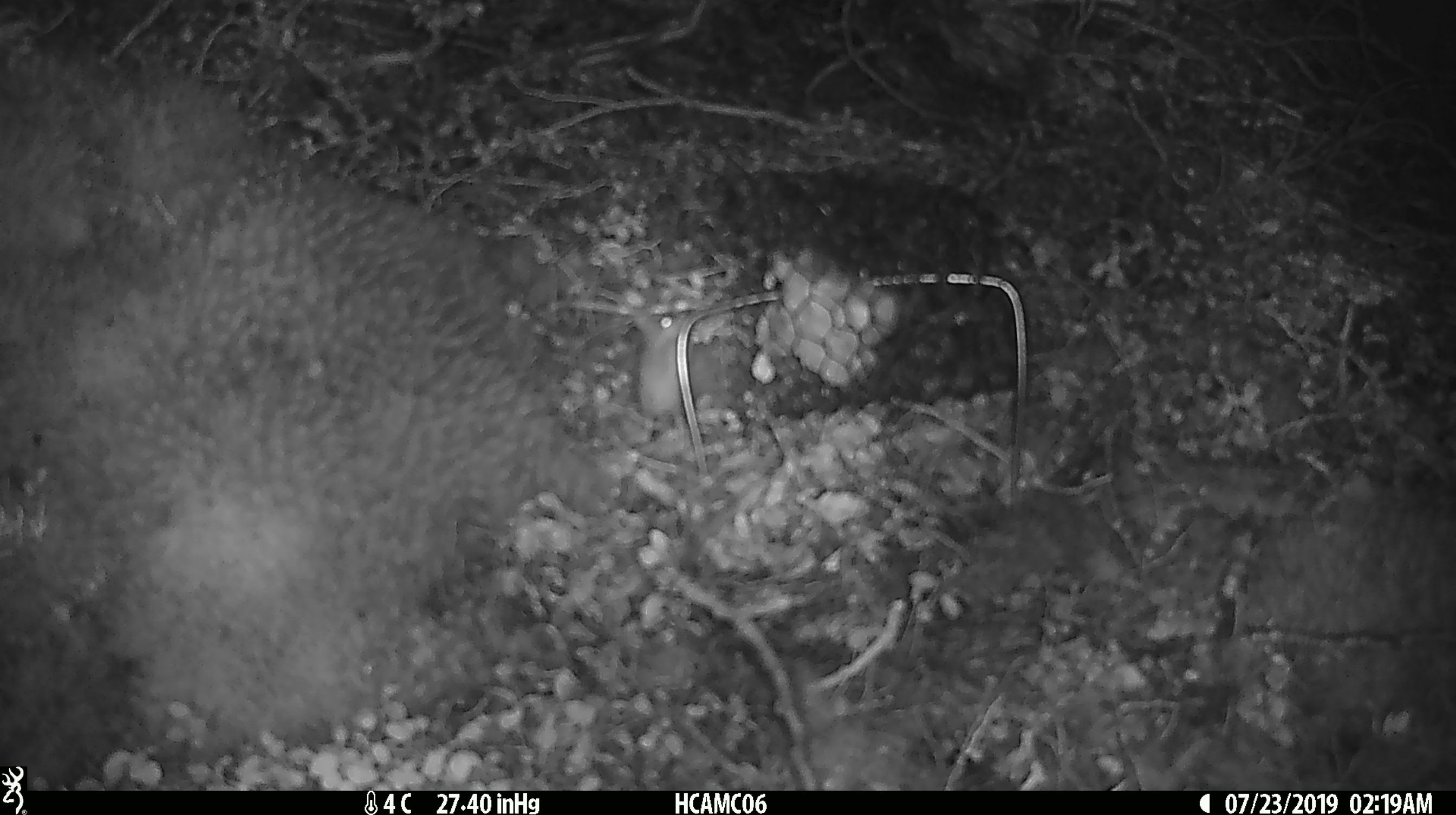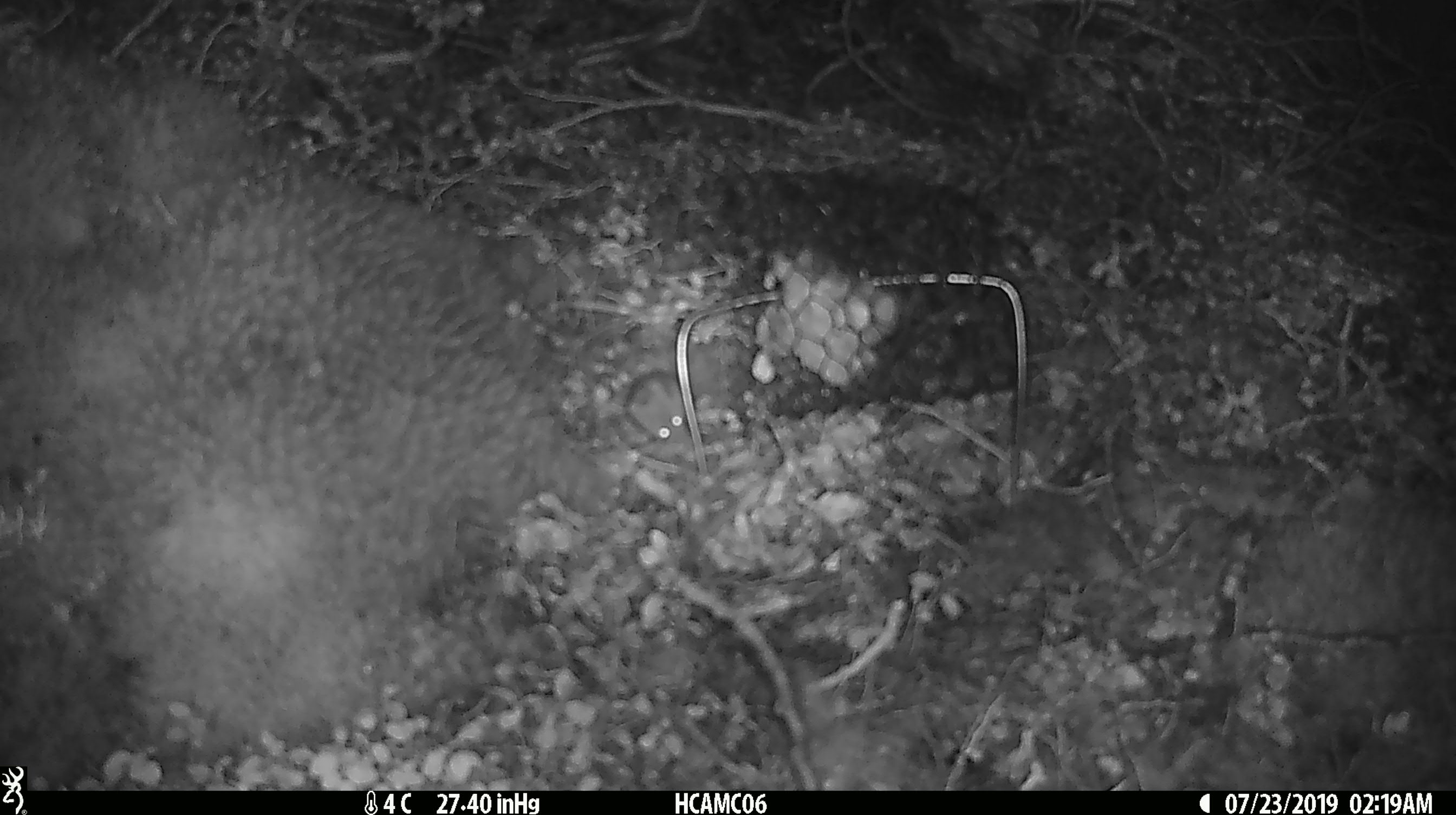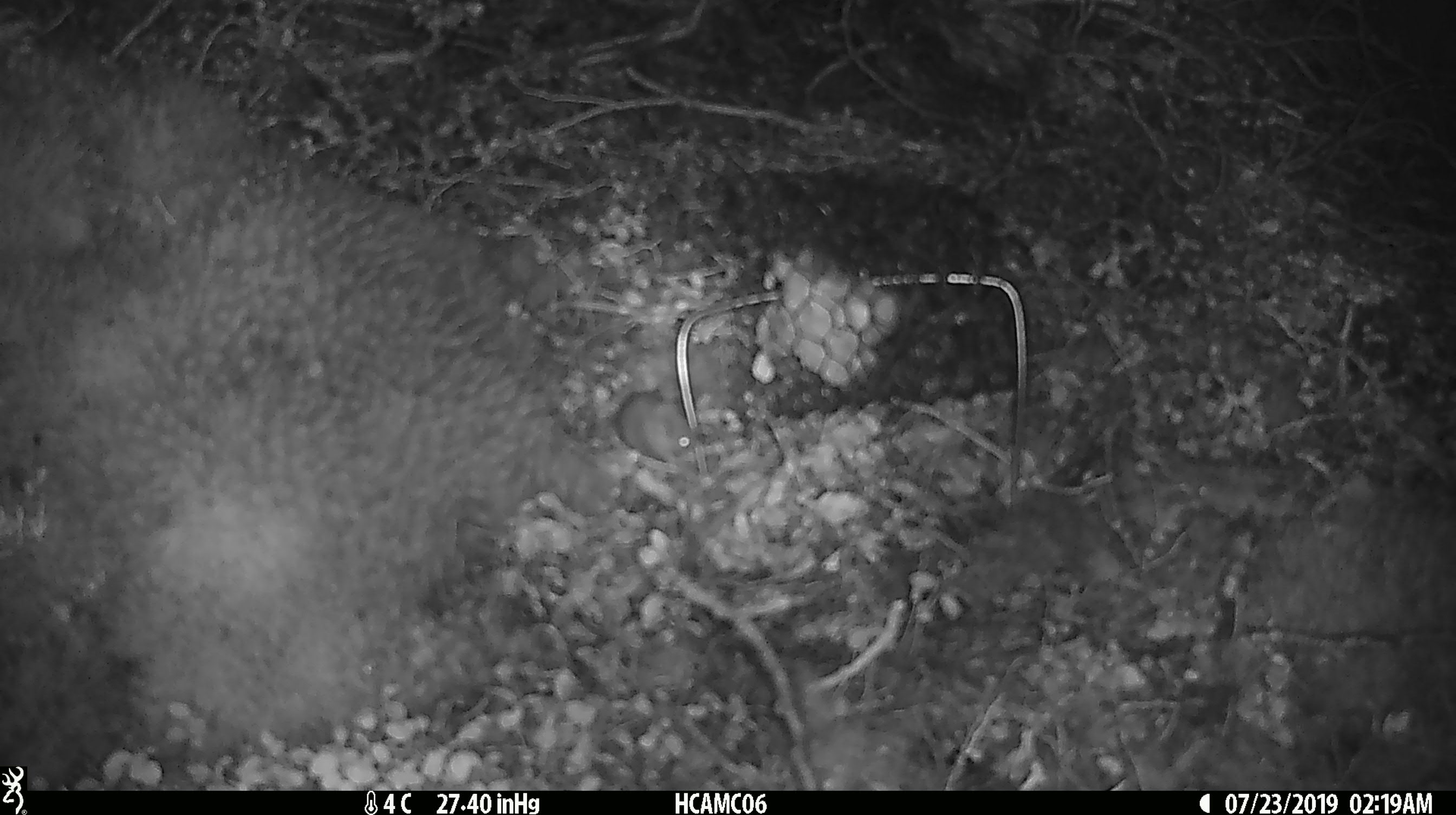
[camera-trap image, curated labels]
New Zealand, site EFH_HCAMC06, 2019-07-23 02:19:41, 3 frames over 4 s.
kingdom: Animalia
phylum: Chordata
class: Mammalia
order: Rodentia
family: Muridae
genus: Mus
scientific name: Mus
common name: mouse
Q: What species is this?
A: Mouse (Mus).